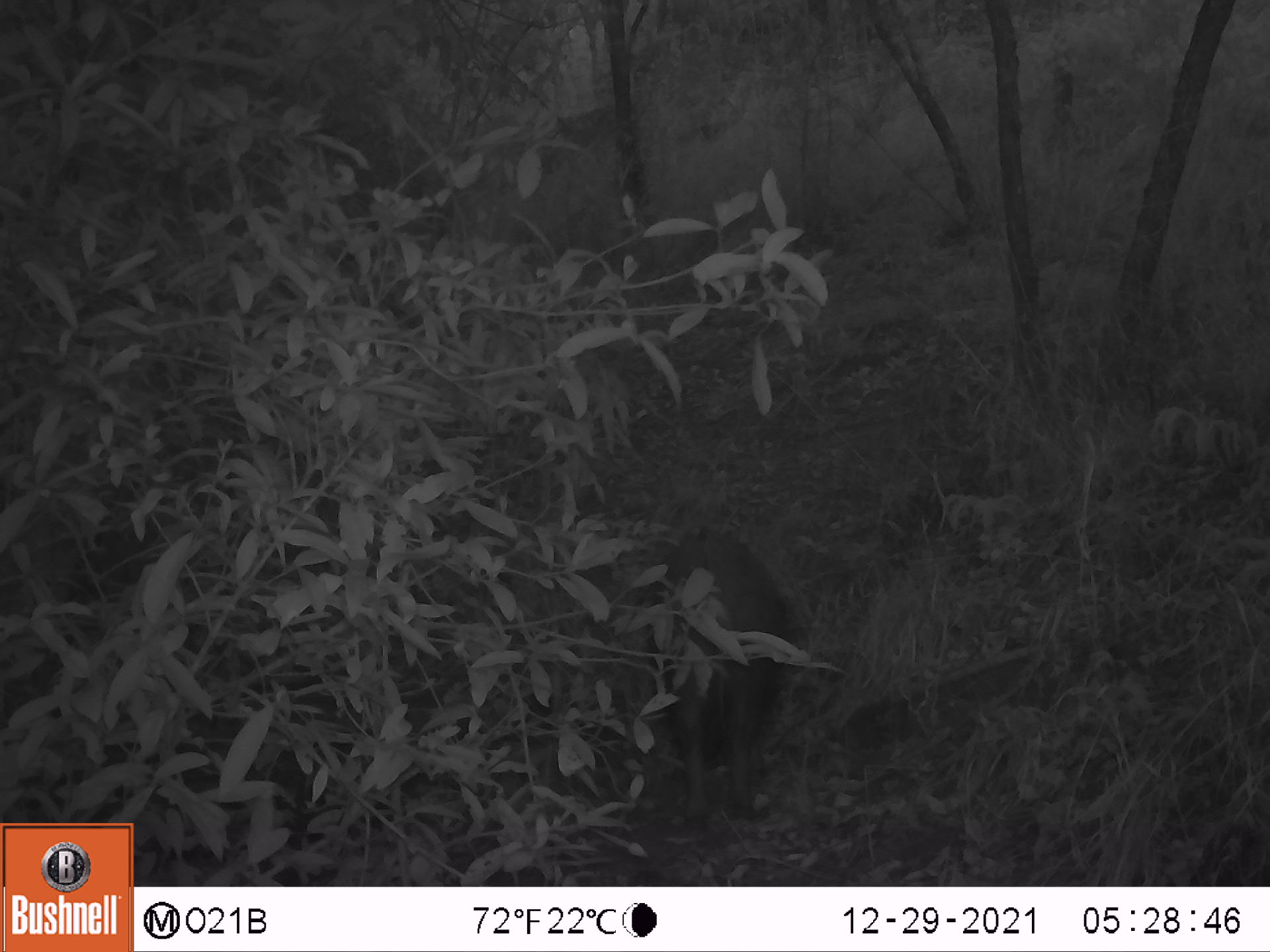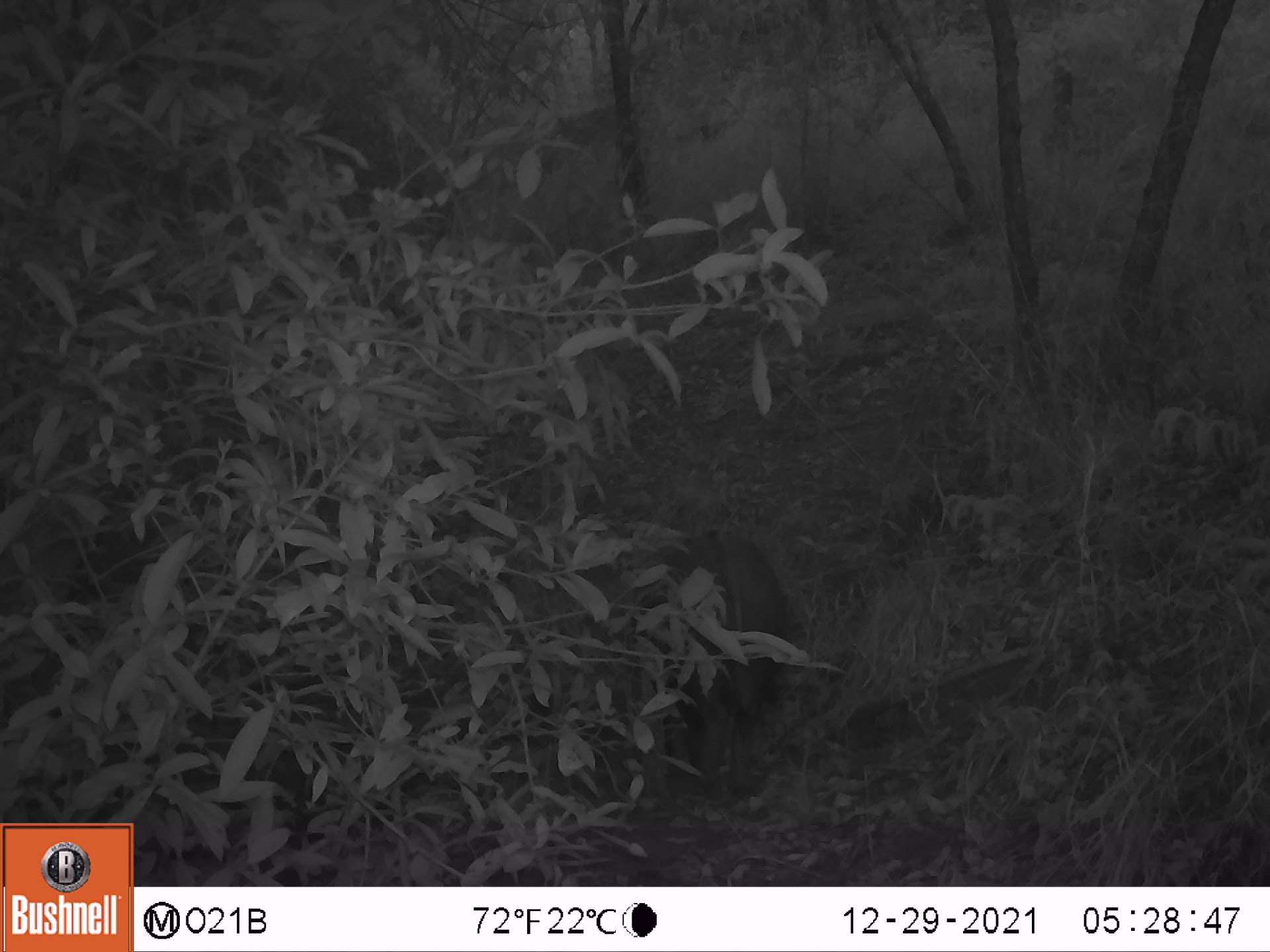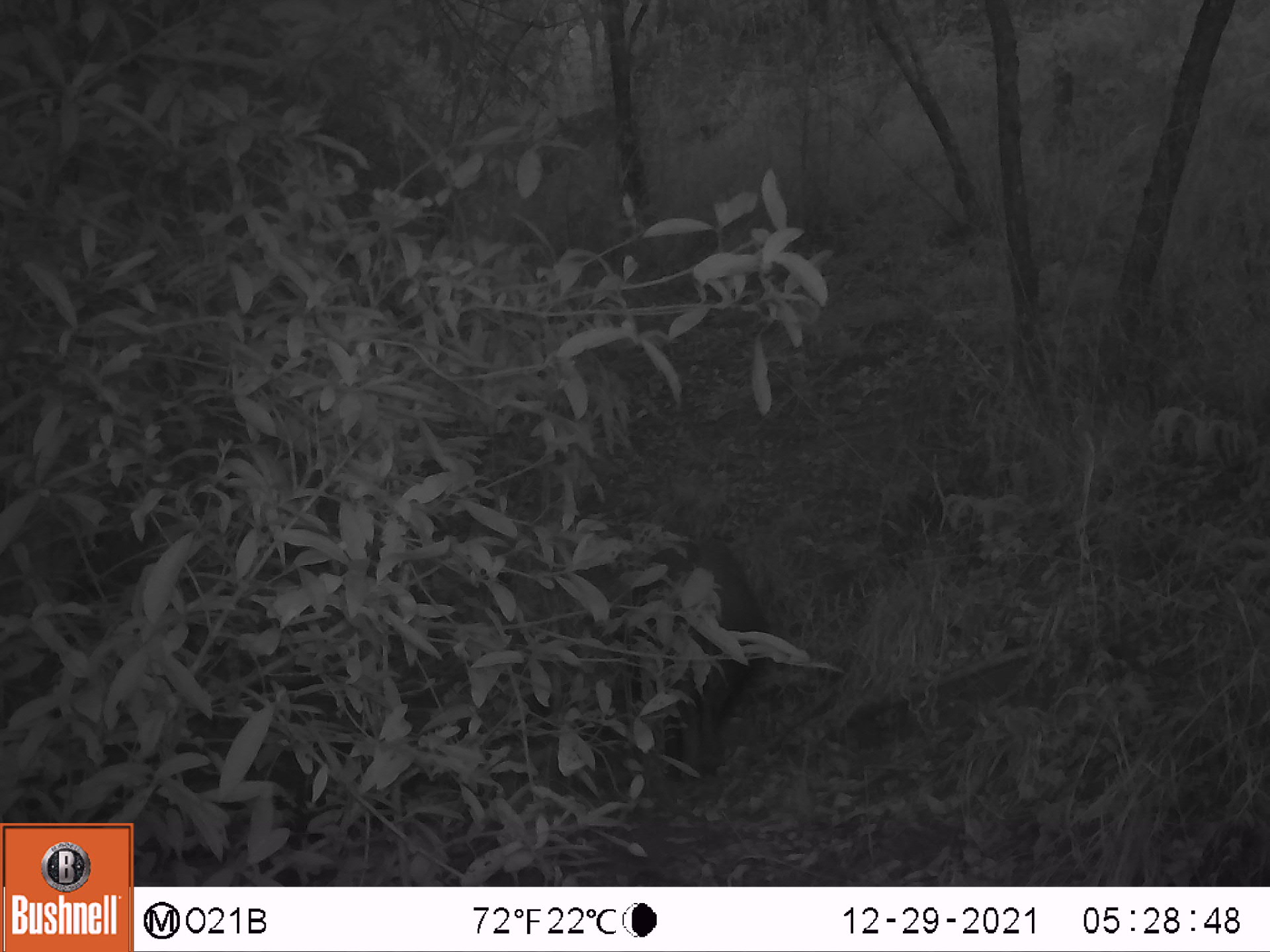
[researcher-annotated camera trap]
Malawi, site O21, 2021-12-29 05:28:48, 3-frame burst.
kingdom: Animalia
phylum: Chordata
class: Mammalia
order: Artiodactyla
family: Suidae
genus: Potamochoerus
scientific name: Potamochoerus larvatus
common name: bushpig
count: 1